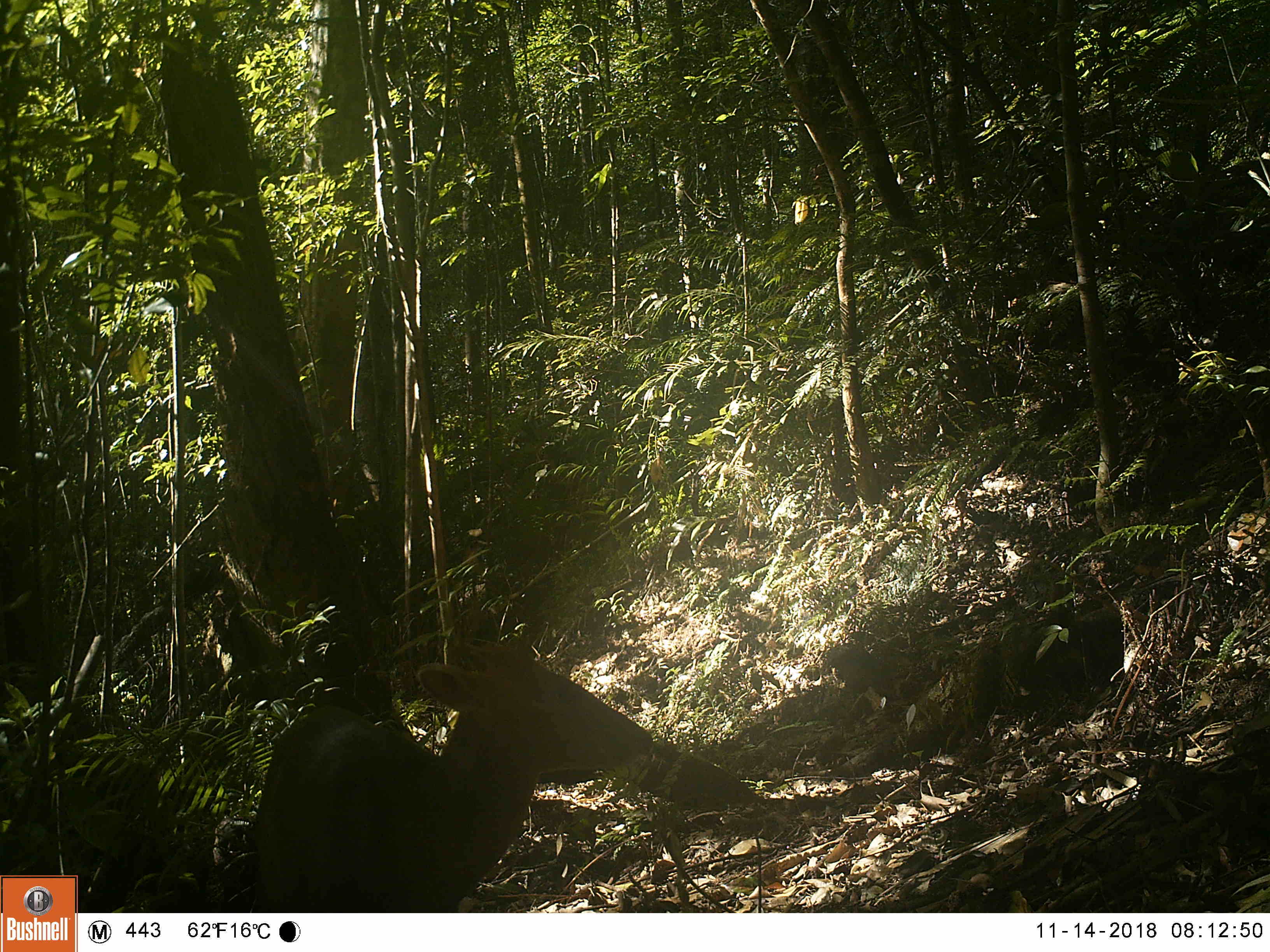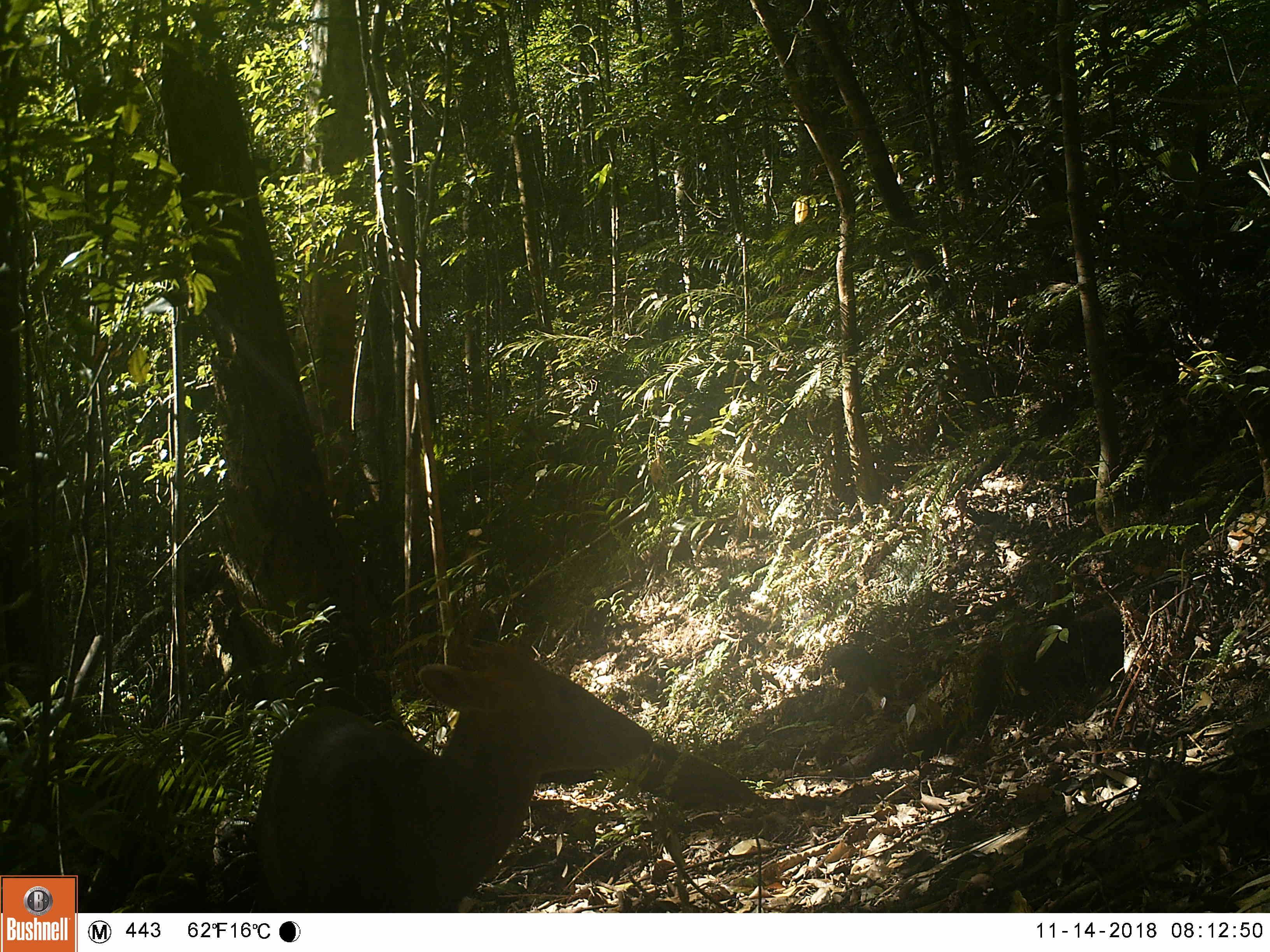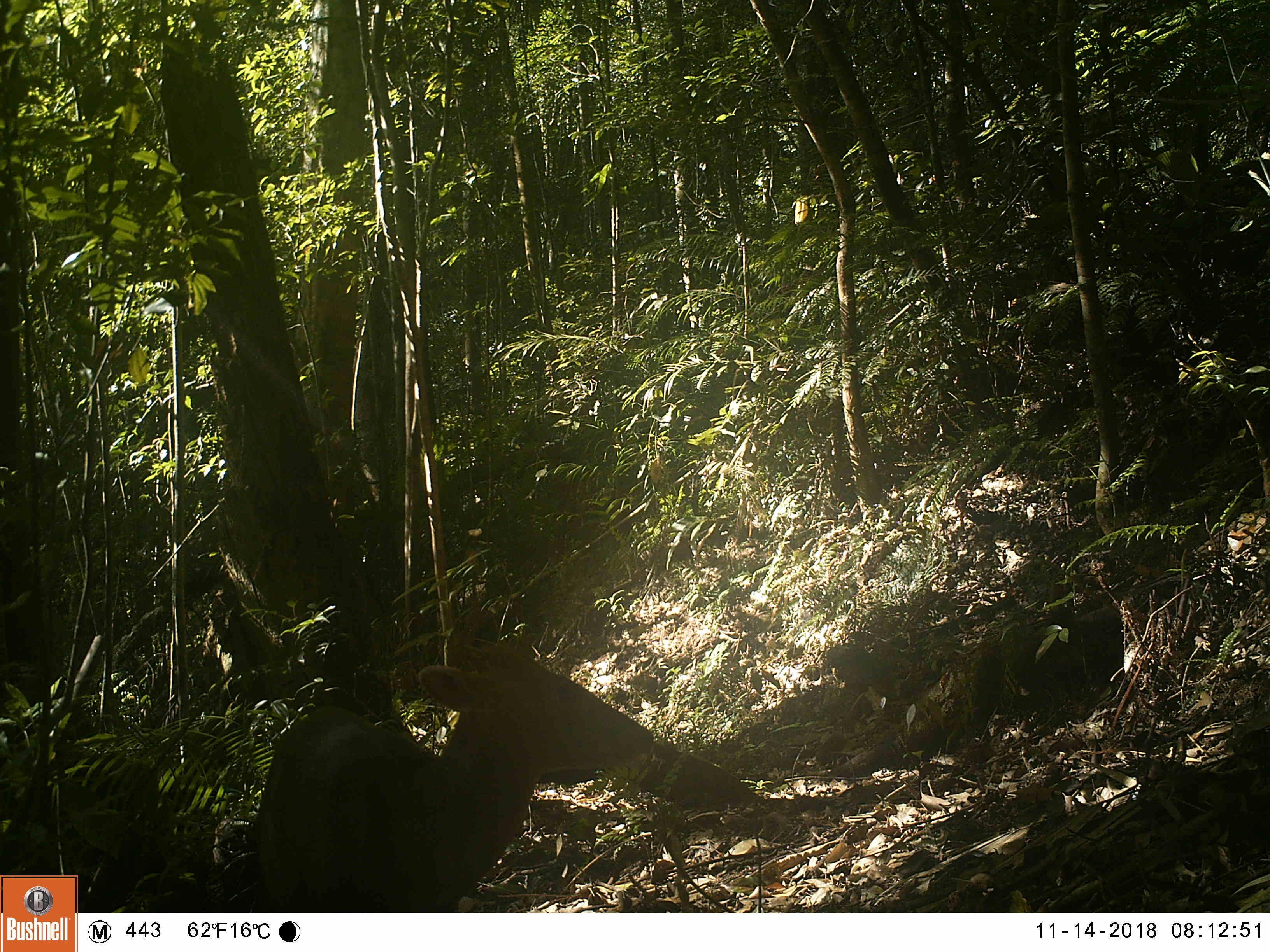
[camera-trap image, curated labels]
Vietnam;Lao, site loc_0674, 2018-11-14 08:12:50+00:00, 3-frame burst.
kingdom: Animalia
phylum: Chordata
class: Mammalia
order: Artiodactyla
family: Cervidae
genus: Muntiacus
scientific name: Muntiacus rooseveltorum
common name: roosevelt's muntjac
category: roosevelts muntjac group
Roosevelts muntjac group (roosevelt's muntjac) (Muntiacus rooseveltorum). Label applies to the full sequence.